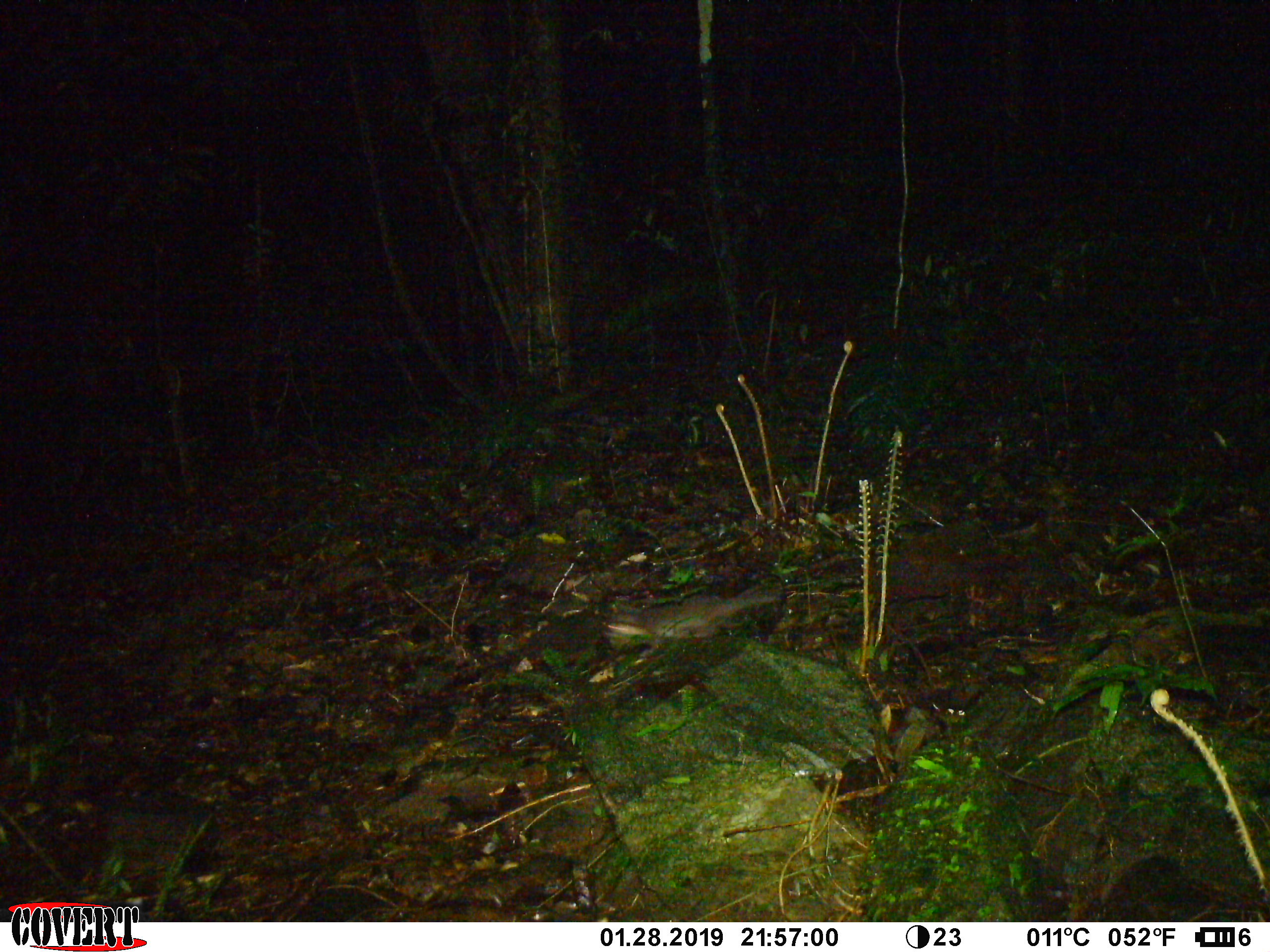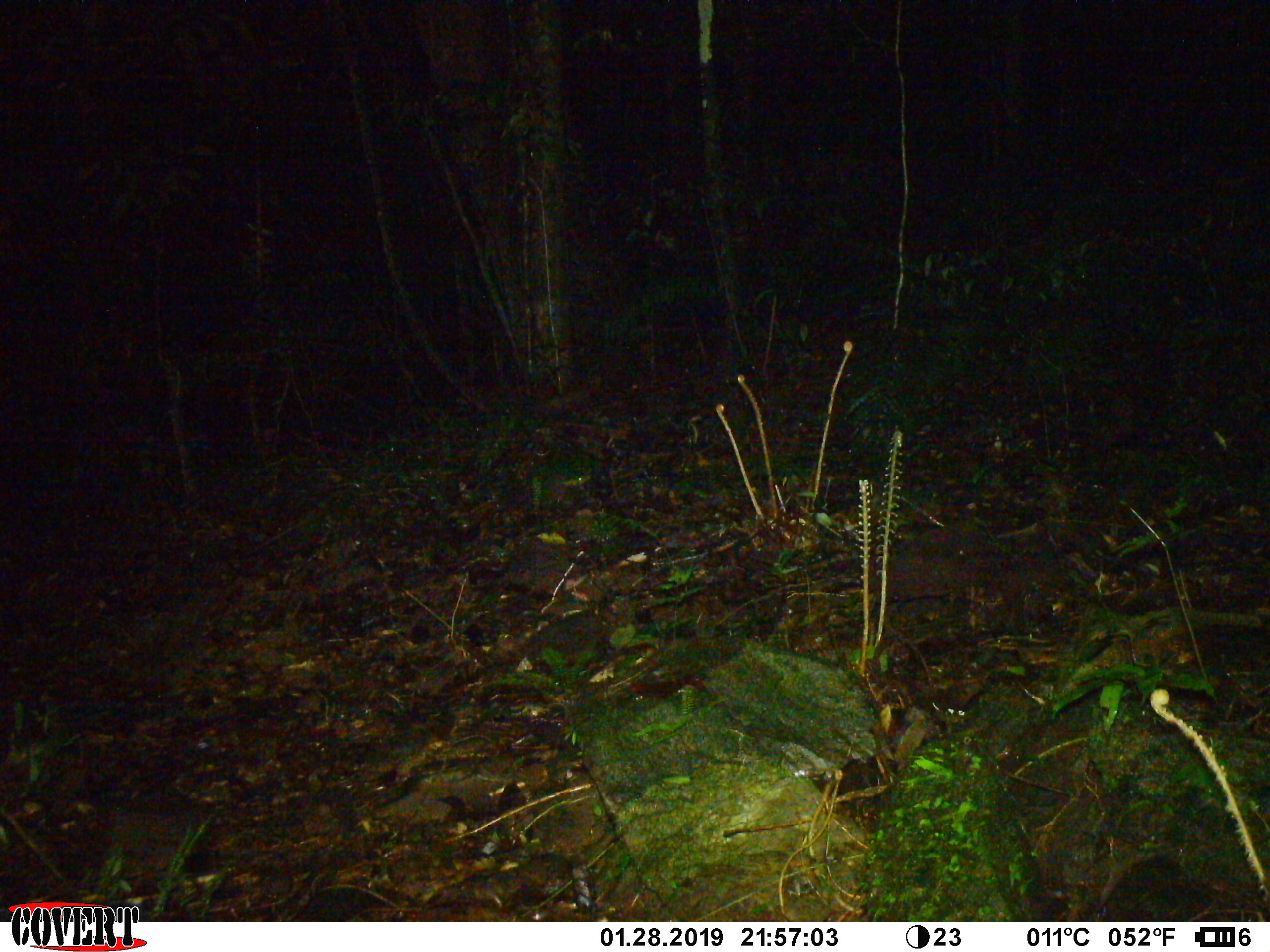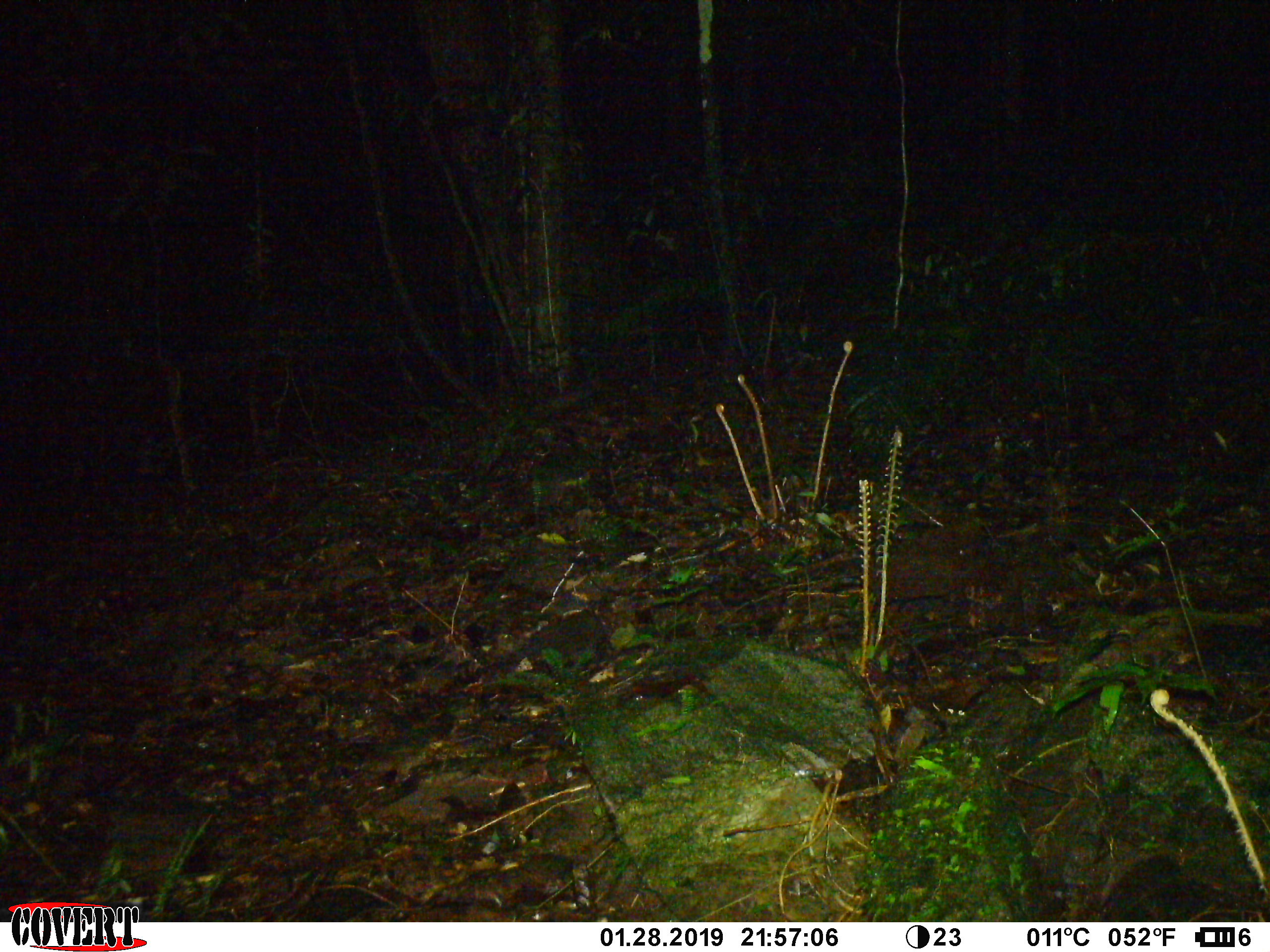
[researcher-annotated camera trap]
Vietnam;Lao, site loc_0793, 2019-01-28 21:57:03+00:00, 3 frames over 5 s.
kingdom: Animalia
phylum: Chordata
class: Mammalia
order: Carnivora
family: Mustelidae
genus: Melogale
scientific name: Melogale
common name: ferret badger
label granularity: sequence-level